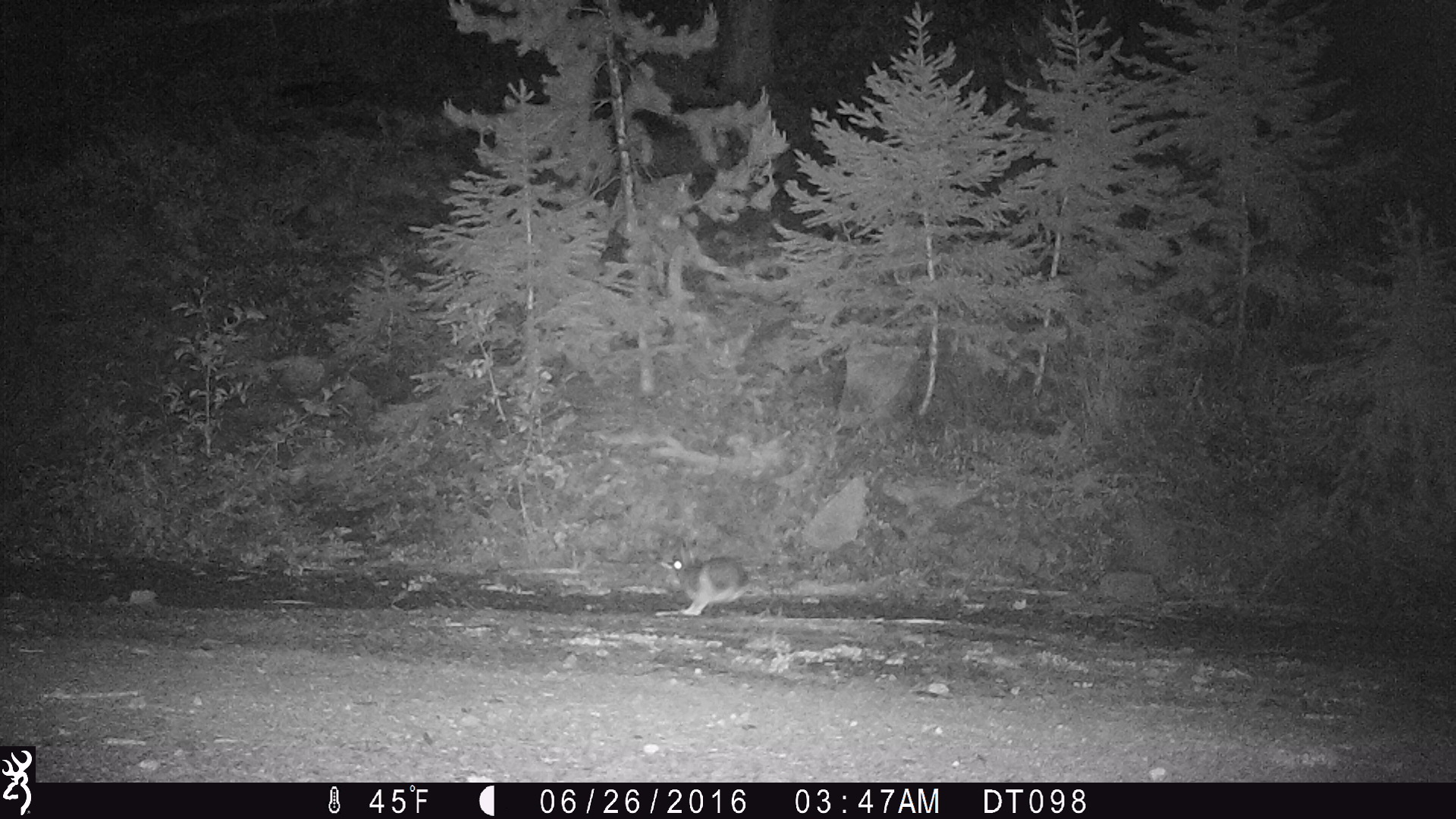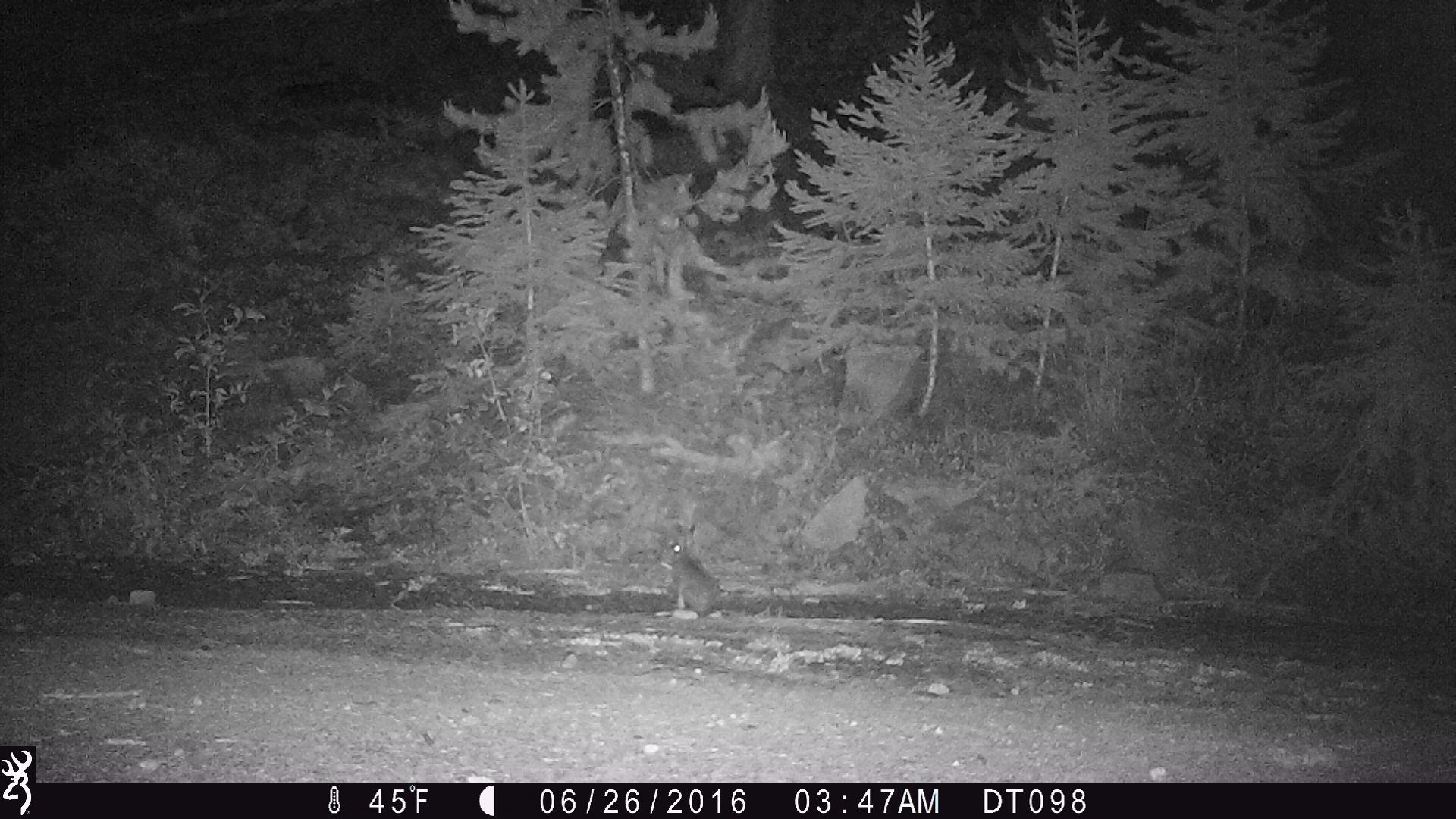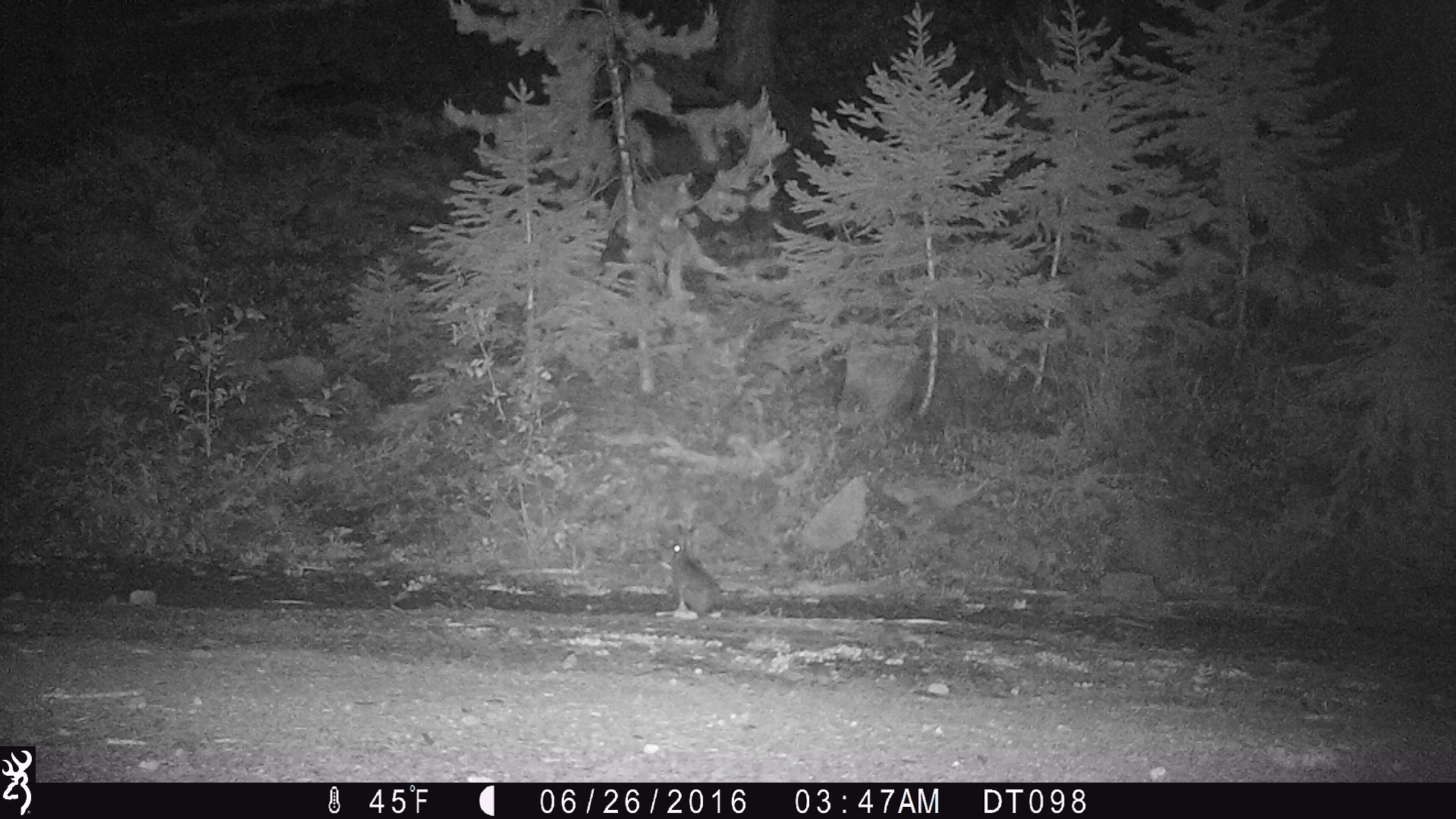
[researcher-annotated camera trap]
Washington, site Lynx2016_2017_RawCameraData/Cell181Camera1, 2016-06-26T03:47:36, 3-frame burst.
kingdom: Animalia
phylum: Chordata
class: Mammalia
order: Lagomorpha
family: Leporidae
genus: Lepus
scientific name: Lepus americanus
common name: snowshoe hare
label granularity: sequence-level